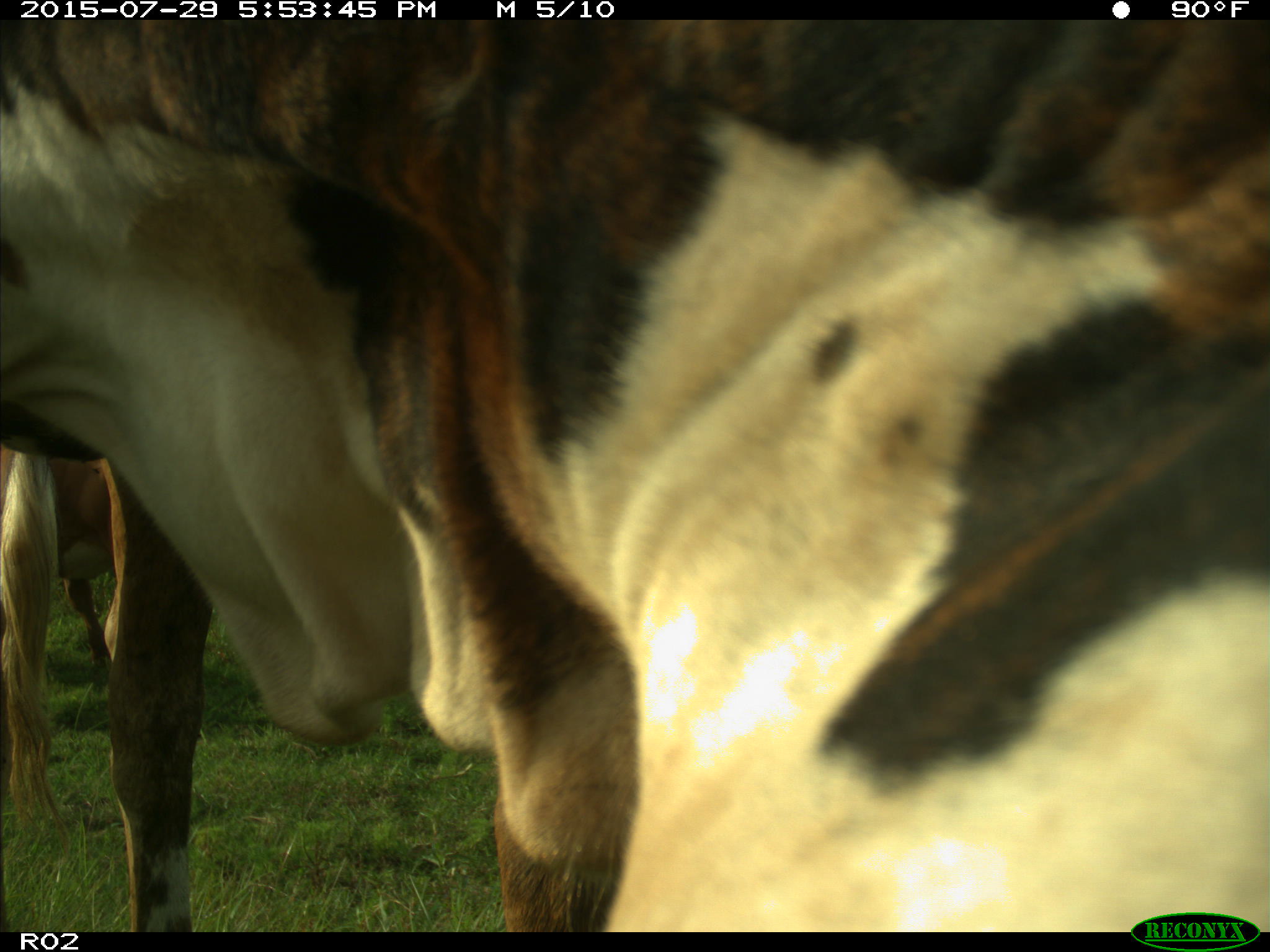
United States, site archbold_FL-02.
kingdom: Animalia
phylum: Chordata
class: Mammalia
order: Artiodactyla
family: Bovidae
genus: Bos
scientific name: Bos taurus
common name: domestic cow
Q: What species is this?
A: Bos taurus (domestic cow).